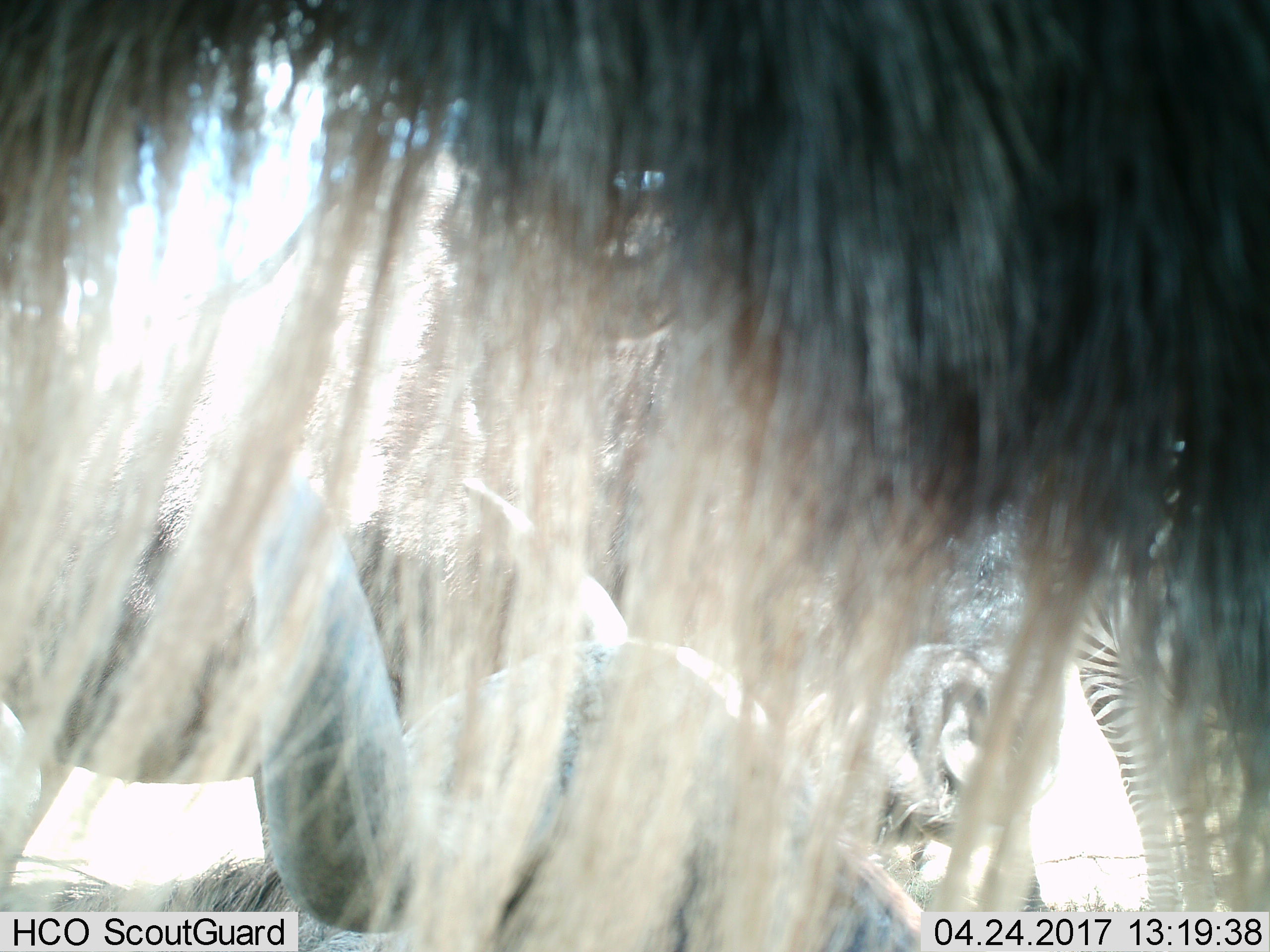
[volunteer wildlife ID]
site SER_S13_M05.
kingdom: Animalia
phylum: Chordata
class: Mammalia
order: Artiodactyla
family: Bovidae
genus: Connochaetes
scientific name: Connochaetes taurinus taurinus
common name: blue wildebeest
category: wildebeestblue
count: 3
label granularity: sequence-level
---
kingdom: Animalia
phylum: Chordata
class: Mammalia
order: Perissodactyla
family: Equidae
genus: Equus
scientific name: Equus quagga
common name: plains zebra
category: zebraplains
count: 1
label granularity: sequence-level